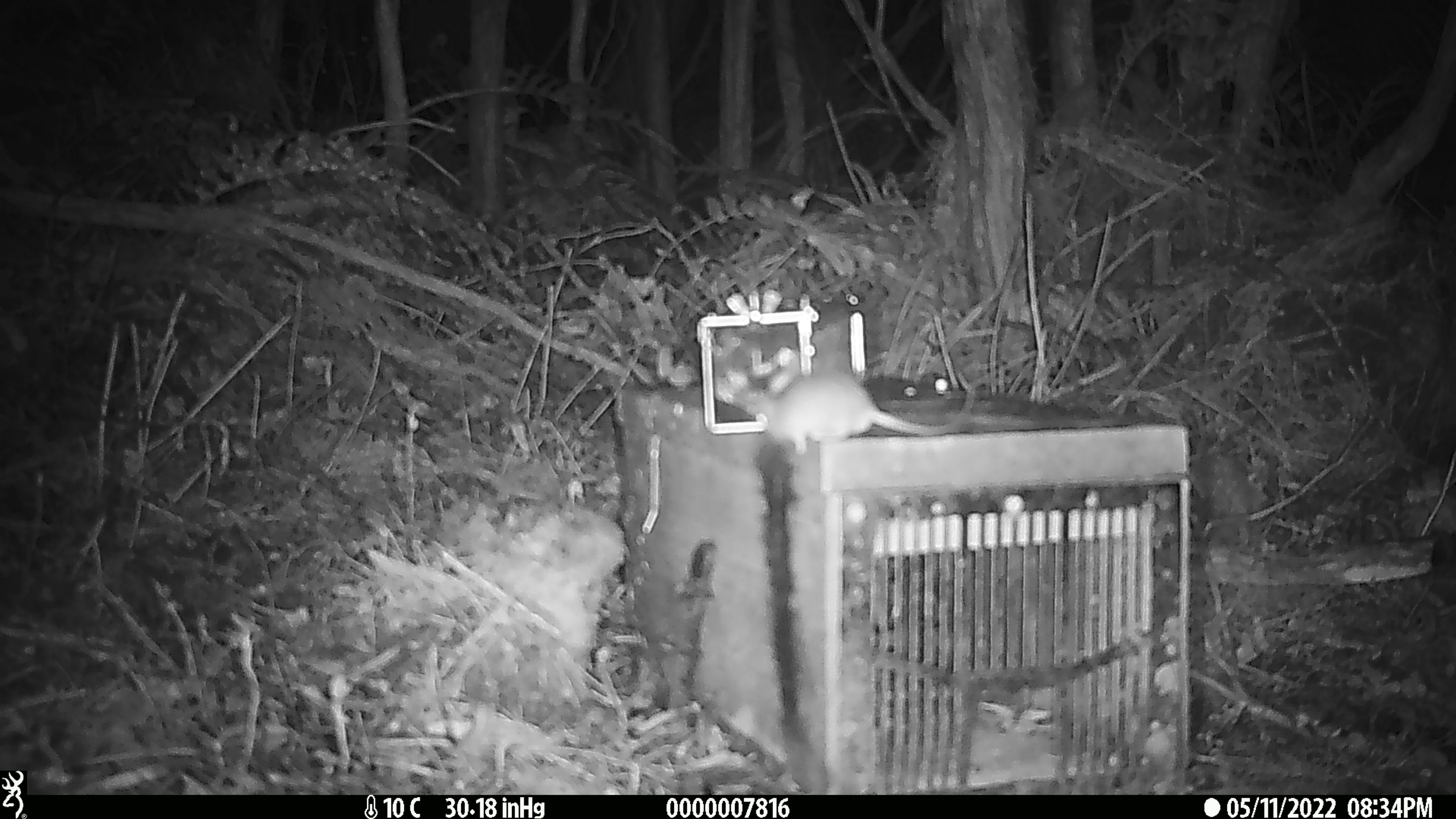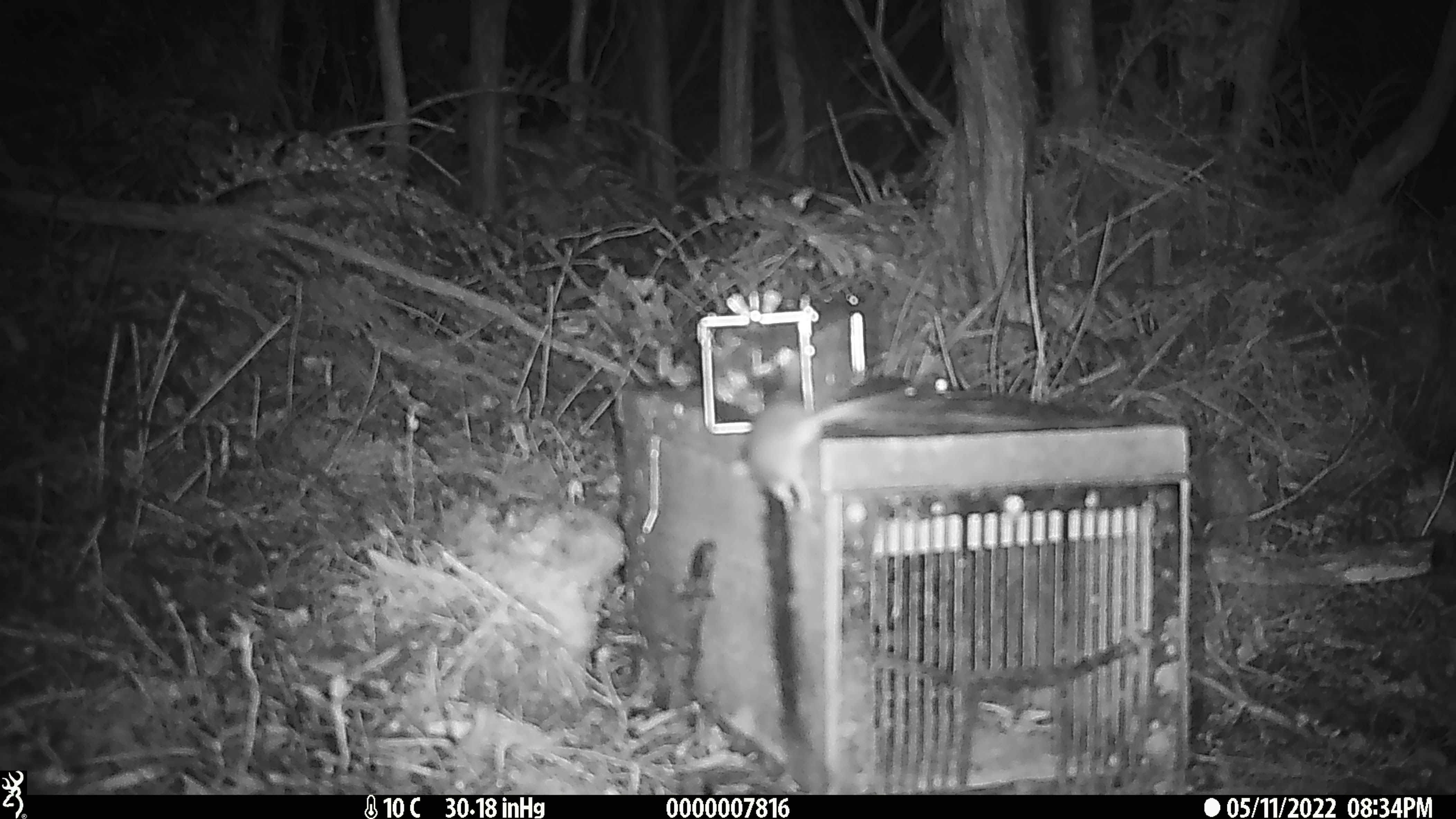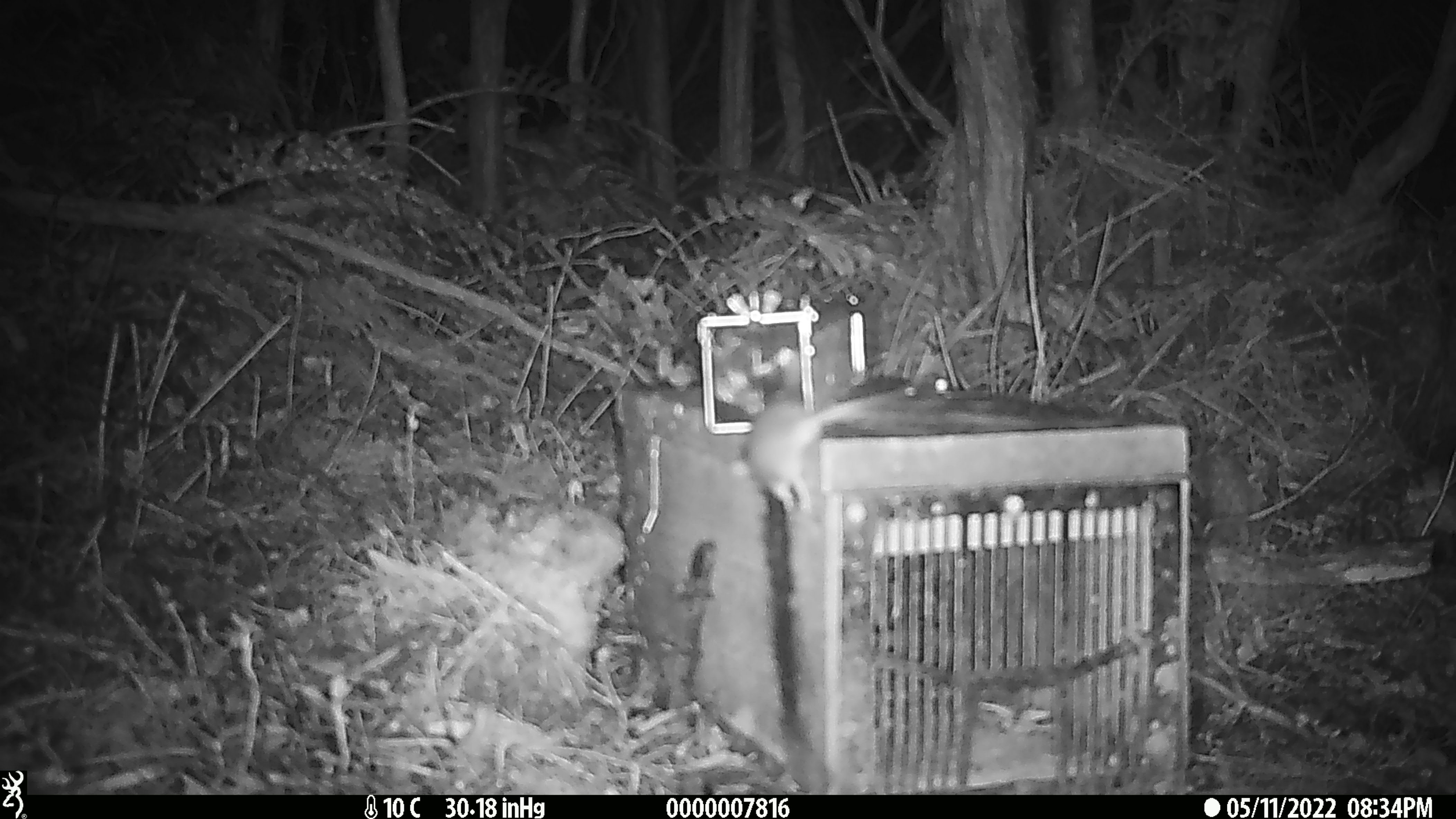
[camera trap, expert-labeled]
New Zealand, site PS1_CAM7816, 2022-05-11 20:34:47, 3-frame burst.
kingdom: Animalia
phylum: Chordata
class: Mammalia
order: Rodentia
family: Muridae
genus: Mus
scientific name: Mus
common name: mouse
Mouse (Mus).